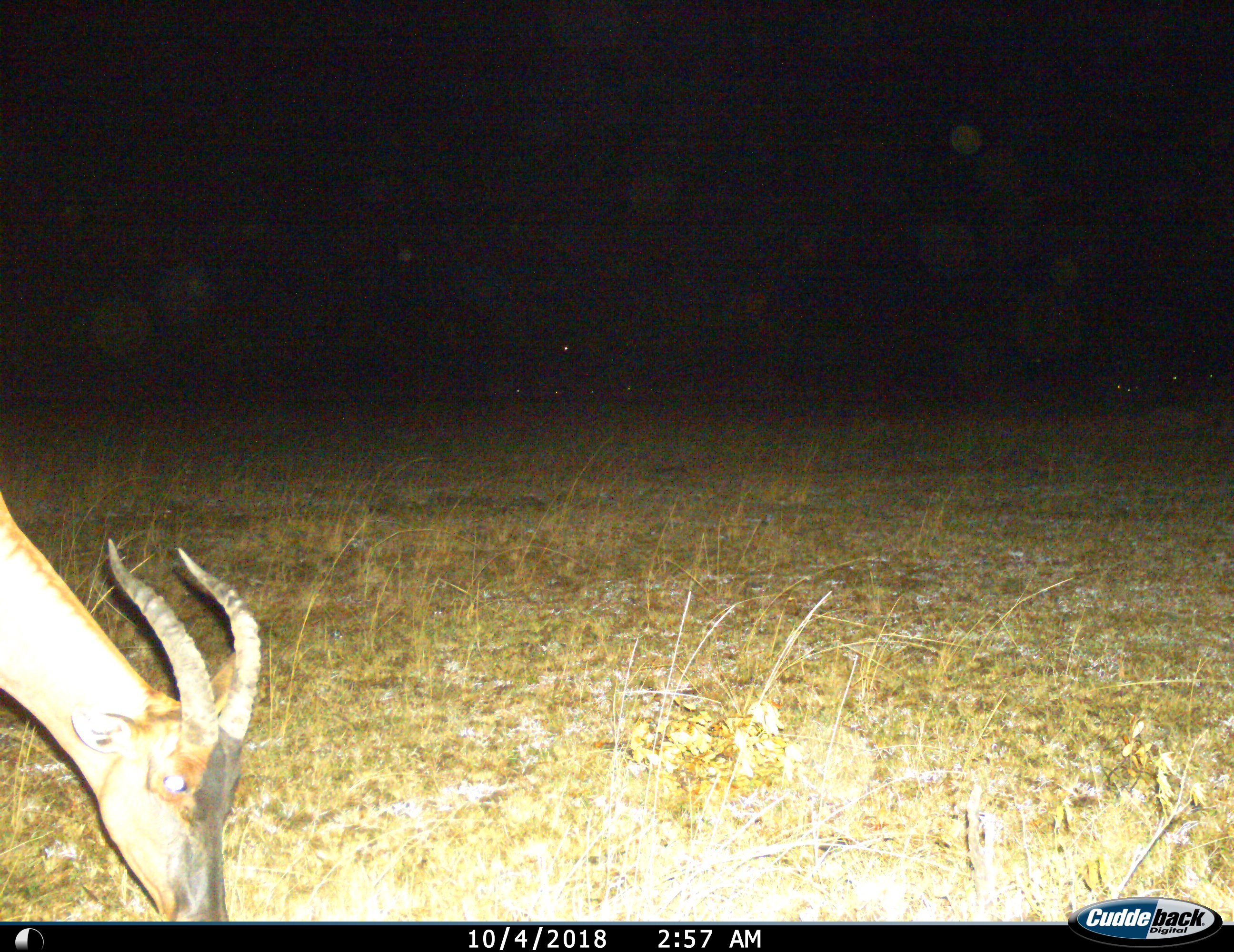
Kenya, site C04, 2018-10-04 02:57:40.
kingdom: Animalia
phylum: Chordata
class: Mammalia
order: Artiodactyla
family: Bovidae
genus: Damaliscus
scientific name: Damaliscus lunatus jimela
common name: topi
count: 1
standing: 0%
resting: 0%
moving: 0%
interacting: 0%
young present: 0%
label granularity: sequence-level